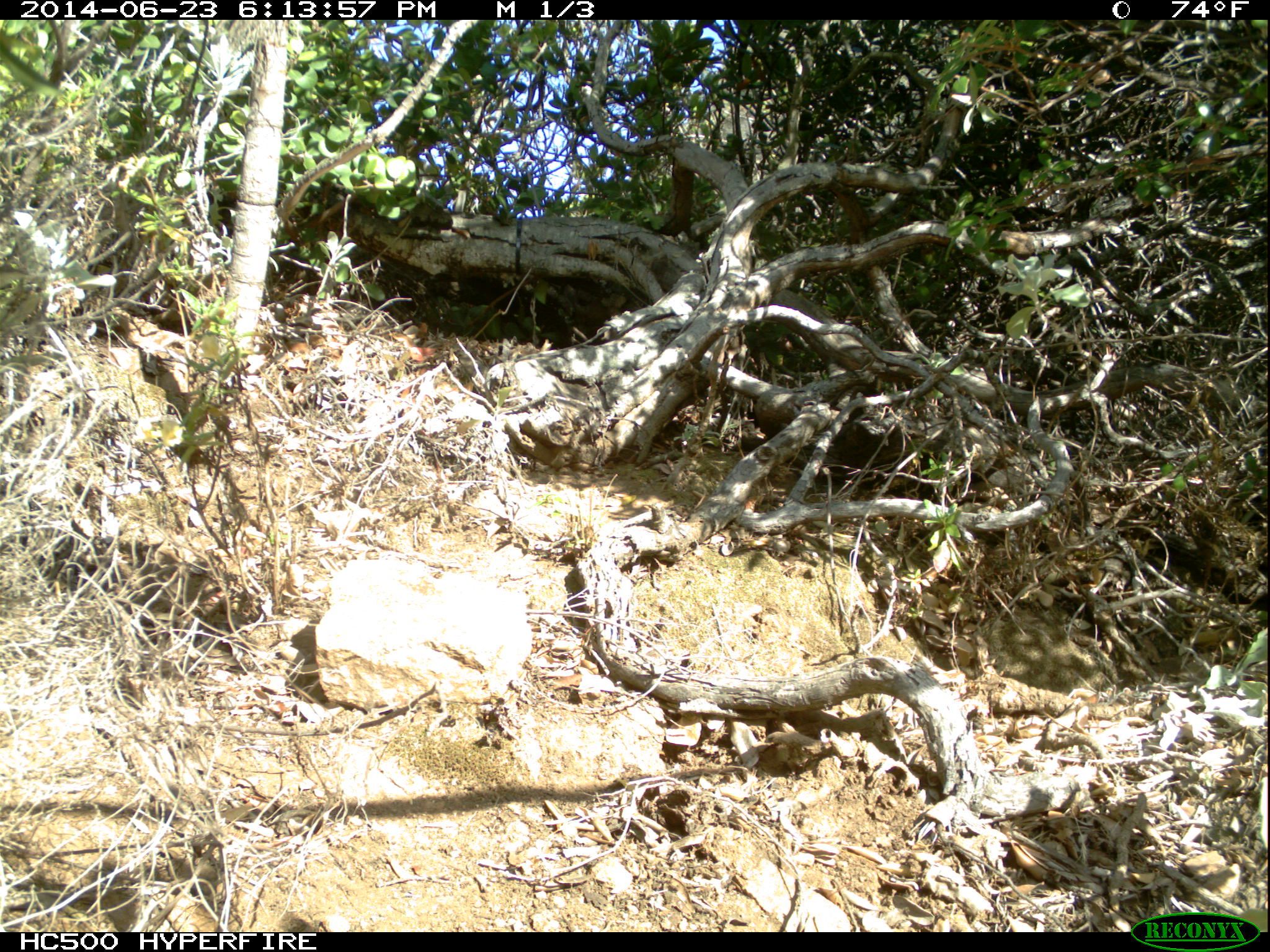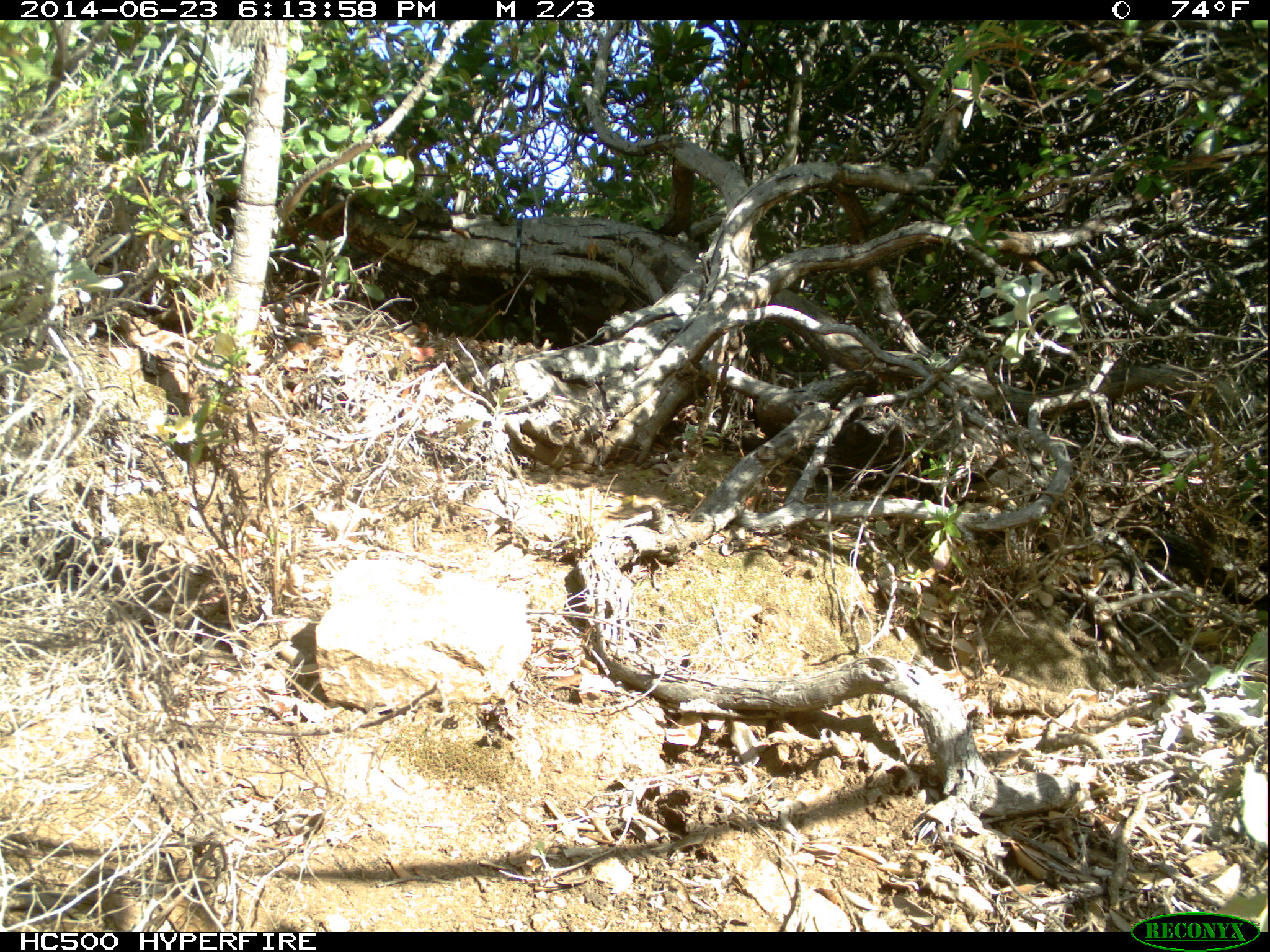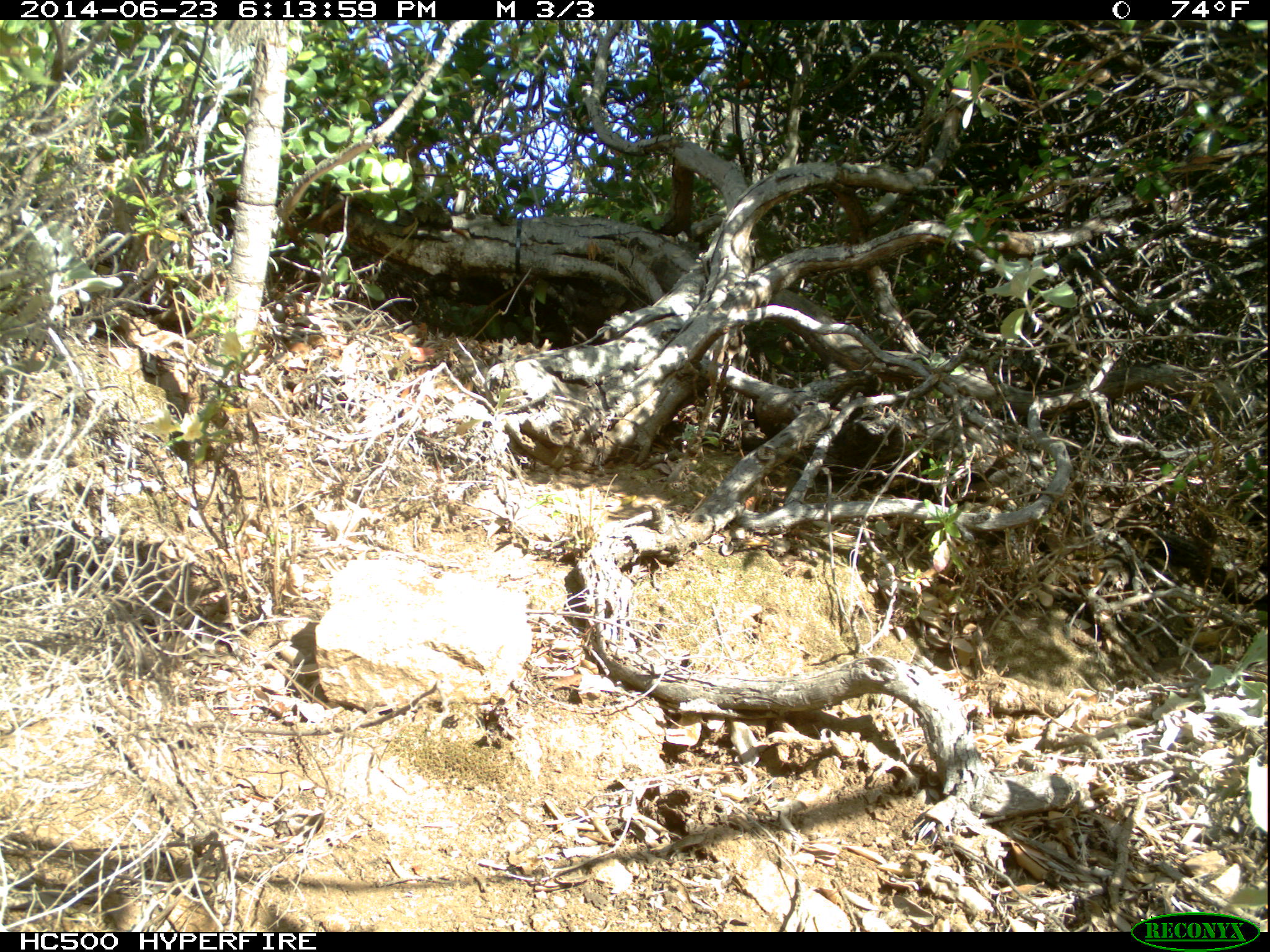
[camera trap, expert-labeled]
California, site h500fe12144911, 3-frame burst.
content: no animal present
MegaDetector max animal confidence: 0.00